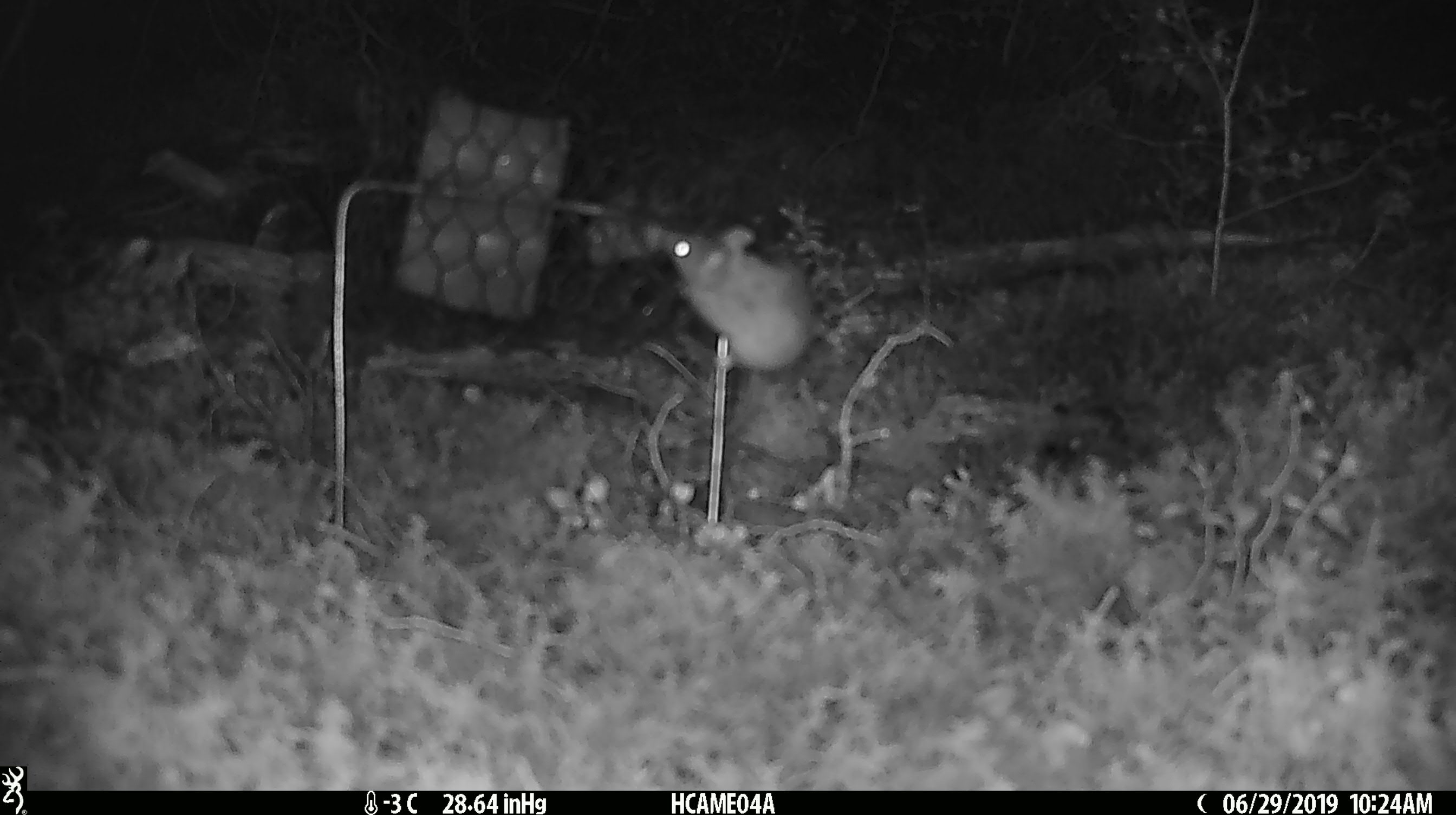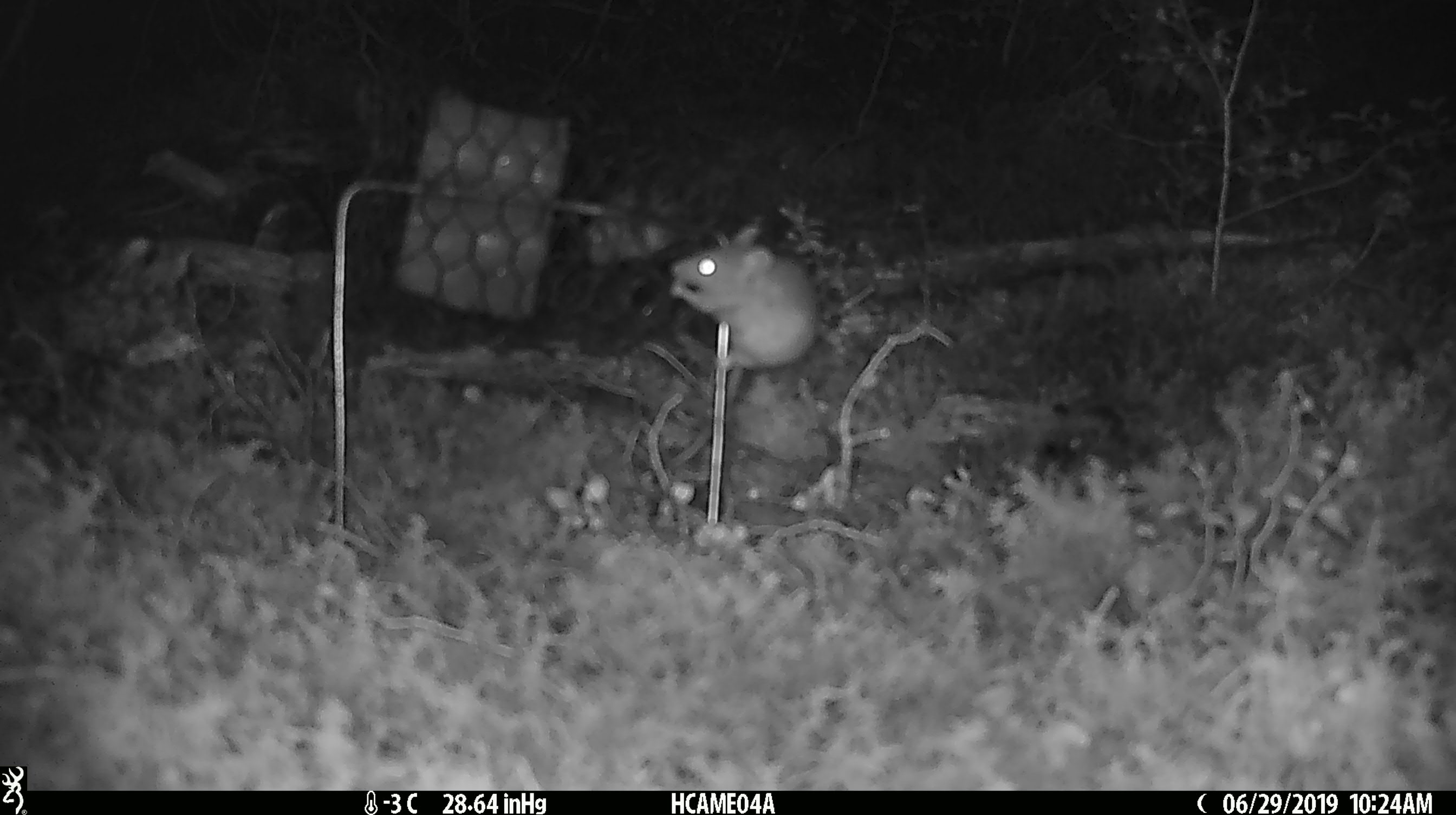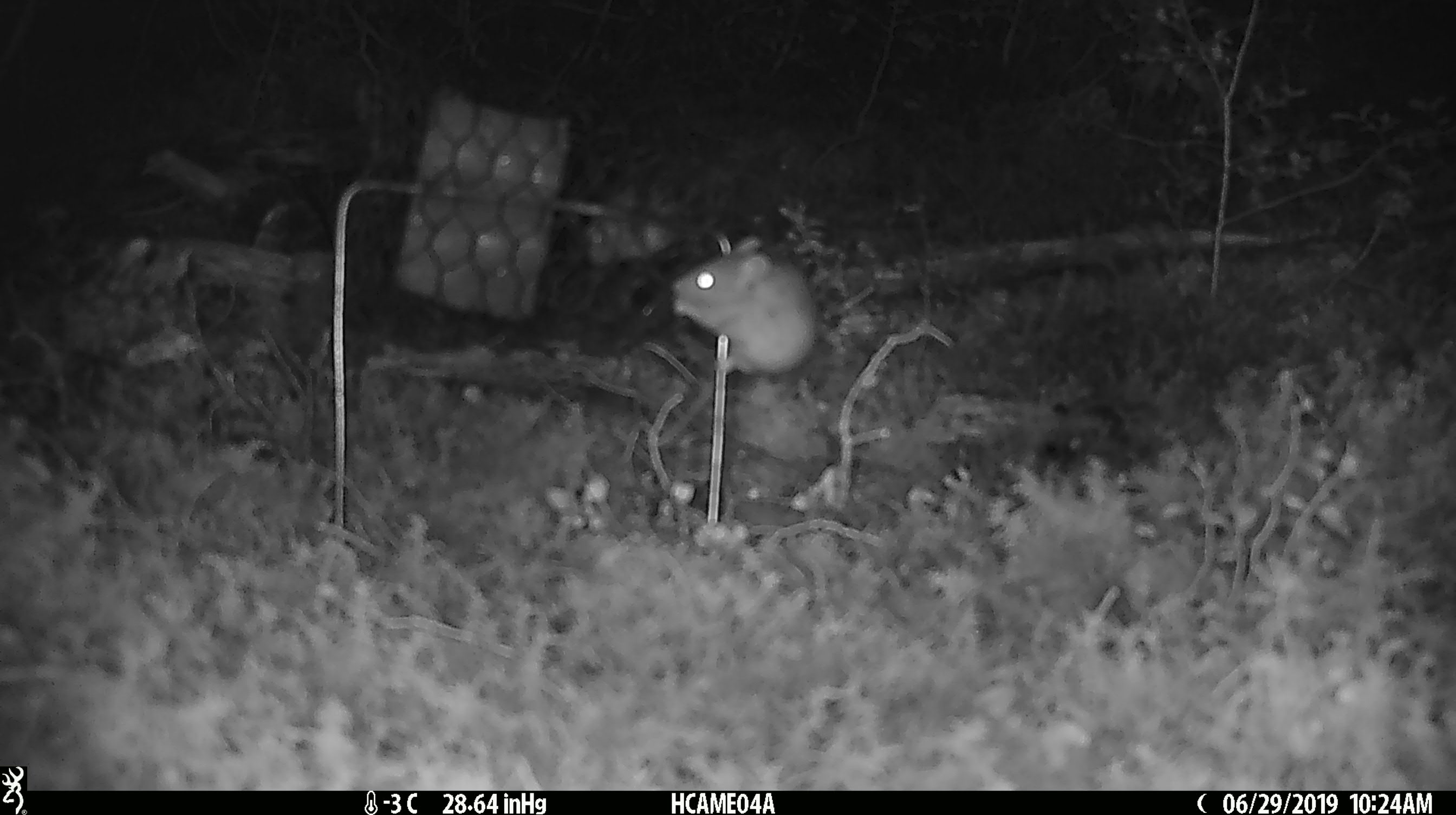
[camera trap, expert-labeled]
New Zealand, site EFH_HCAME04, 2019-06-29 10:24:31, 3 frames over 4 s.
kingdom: Animalia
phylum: Chordata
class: Mammalia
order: Rodentia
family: Muridae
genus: Mus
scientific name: Mus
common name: mouse